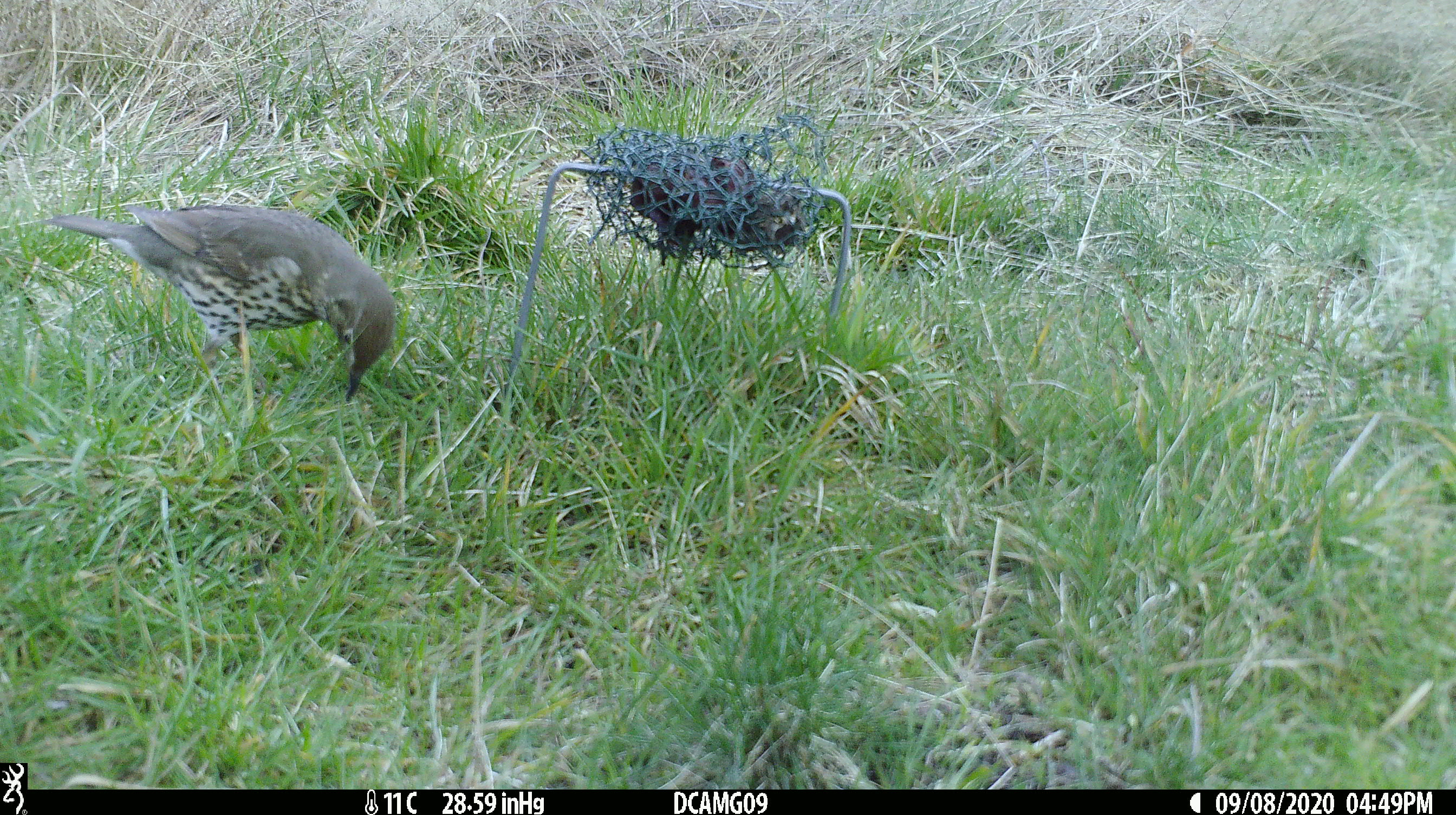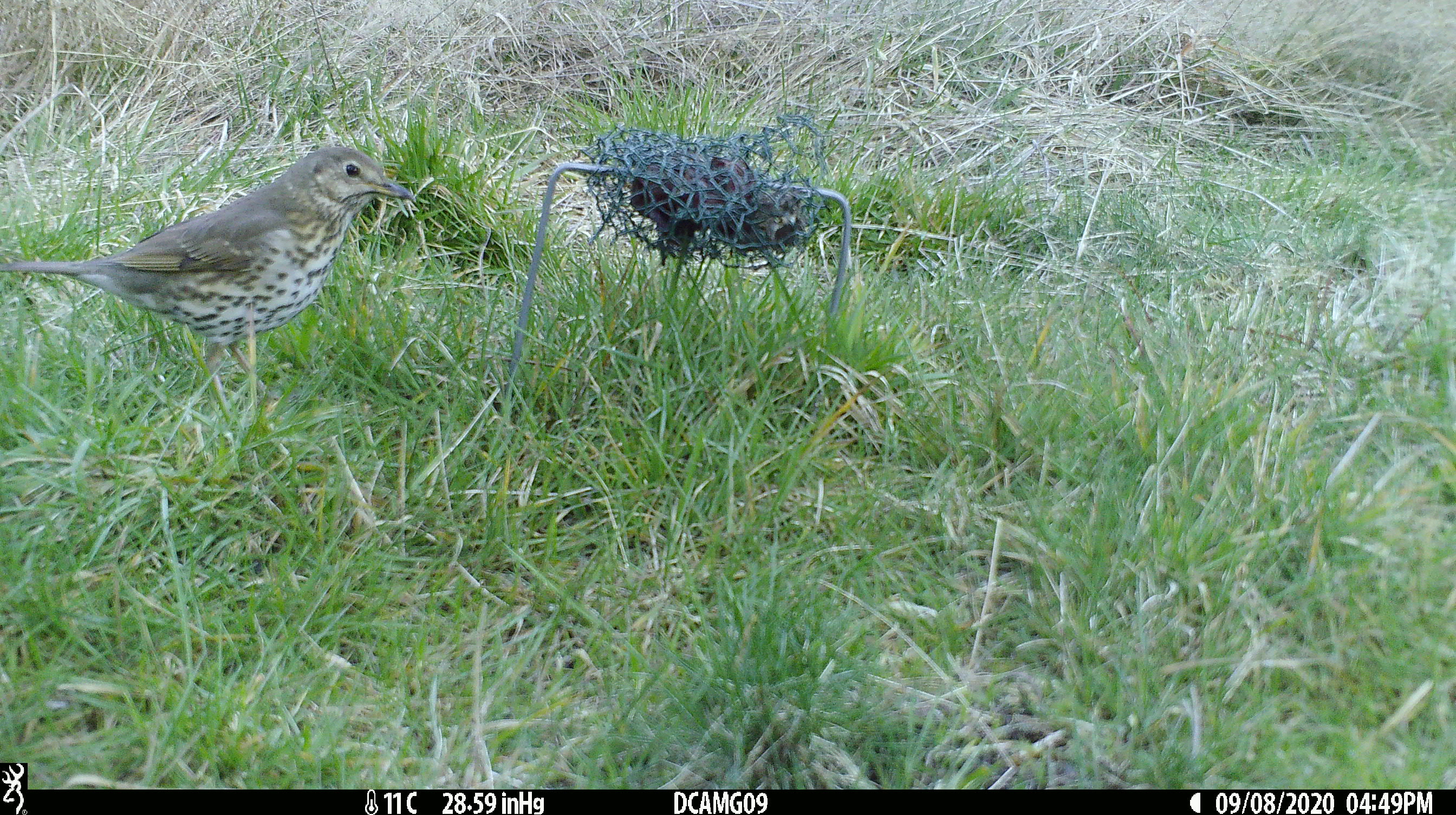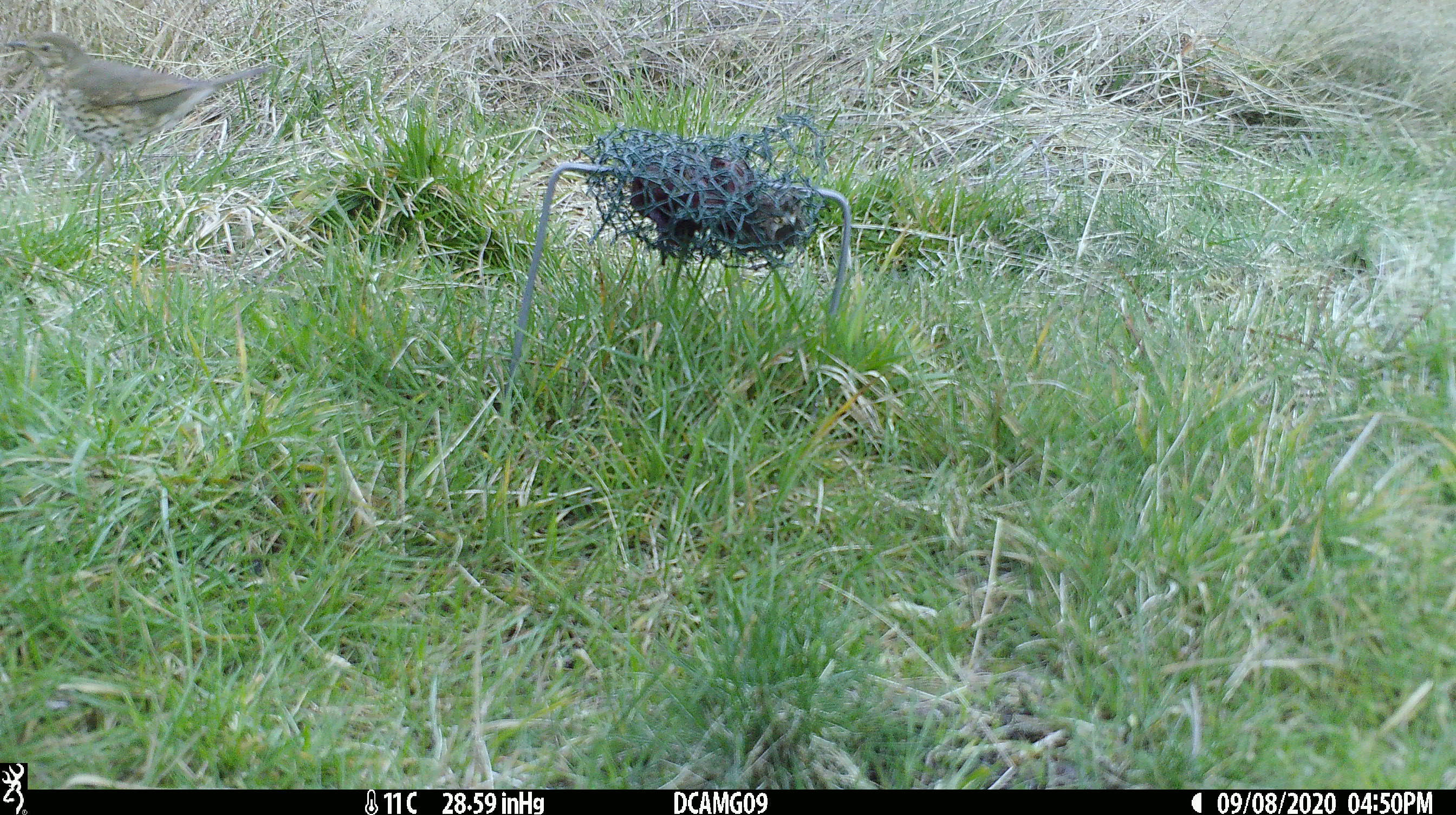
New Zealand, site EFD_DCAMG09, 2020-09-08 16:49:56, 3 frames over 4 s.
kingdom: Animalia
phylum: Chordata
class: Aves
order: Passeriformes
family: Turdidae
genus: Turdus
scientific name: Turdus philomelos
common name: song thrush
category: thrush